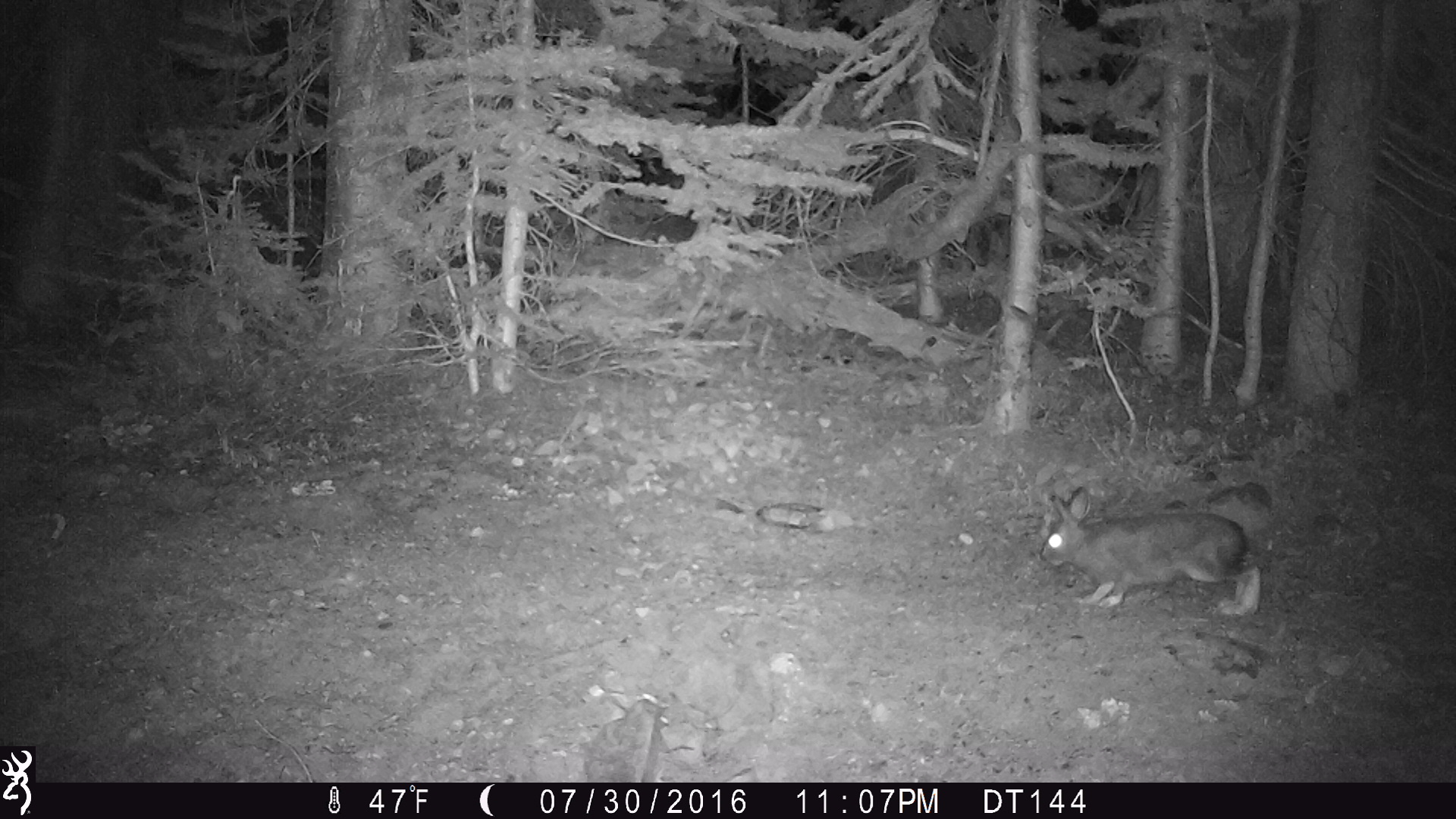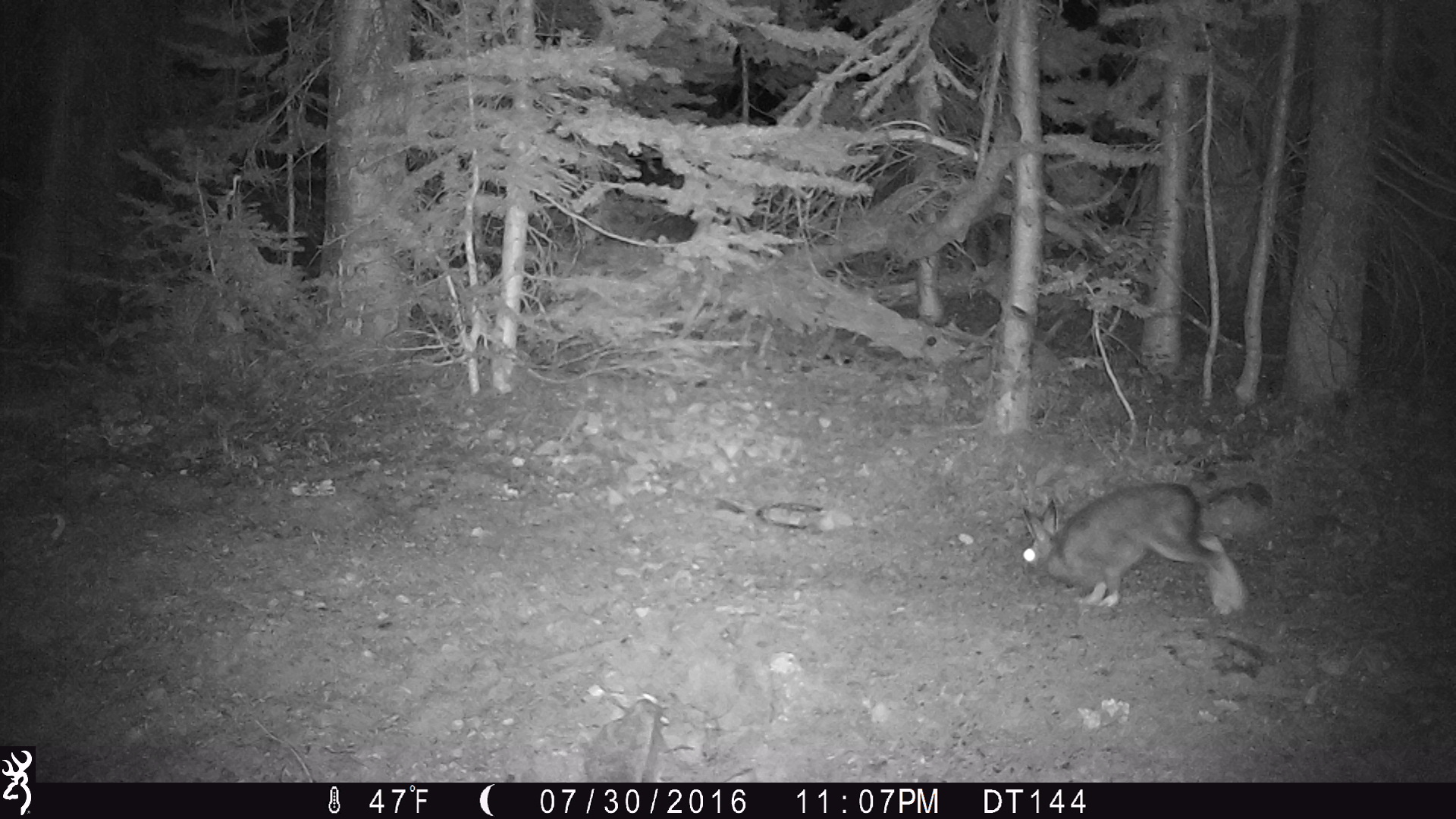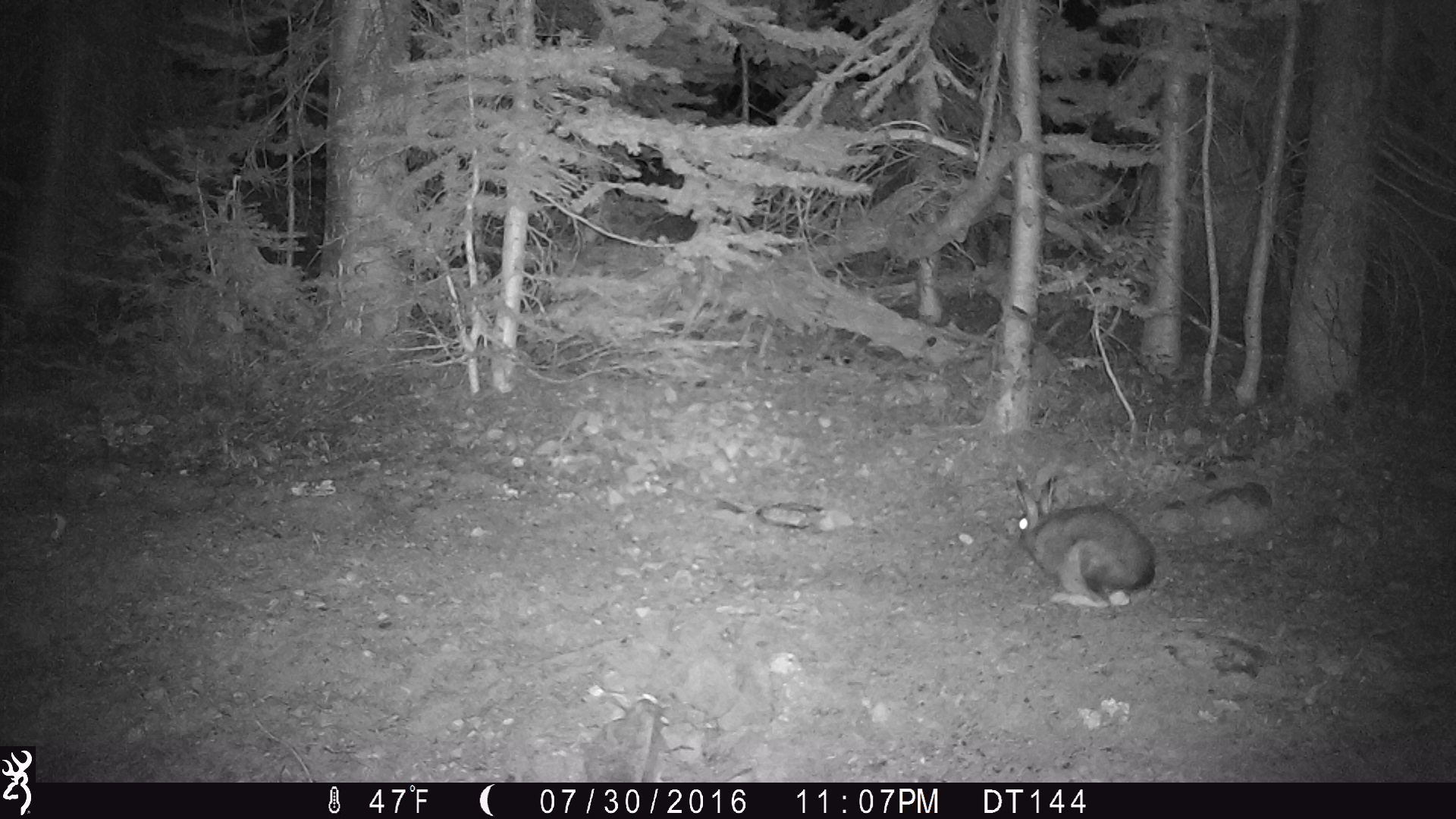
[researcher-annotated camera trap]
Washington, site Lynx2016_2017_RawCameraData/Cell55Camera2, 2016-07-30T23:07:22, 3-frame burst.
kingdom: Animalia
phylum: Chordata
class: Mammalia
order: Lagomorpha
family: Leporidae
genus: Lepus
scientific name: Lepus americanus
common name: snowshoe hare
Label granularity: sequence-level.